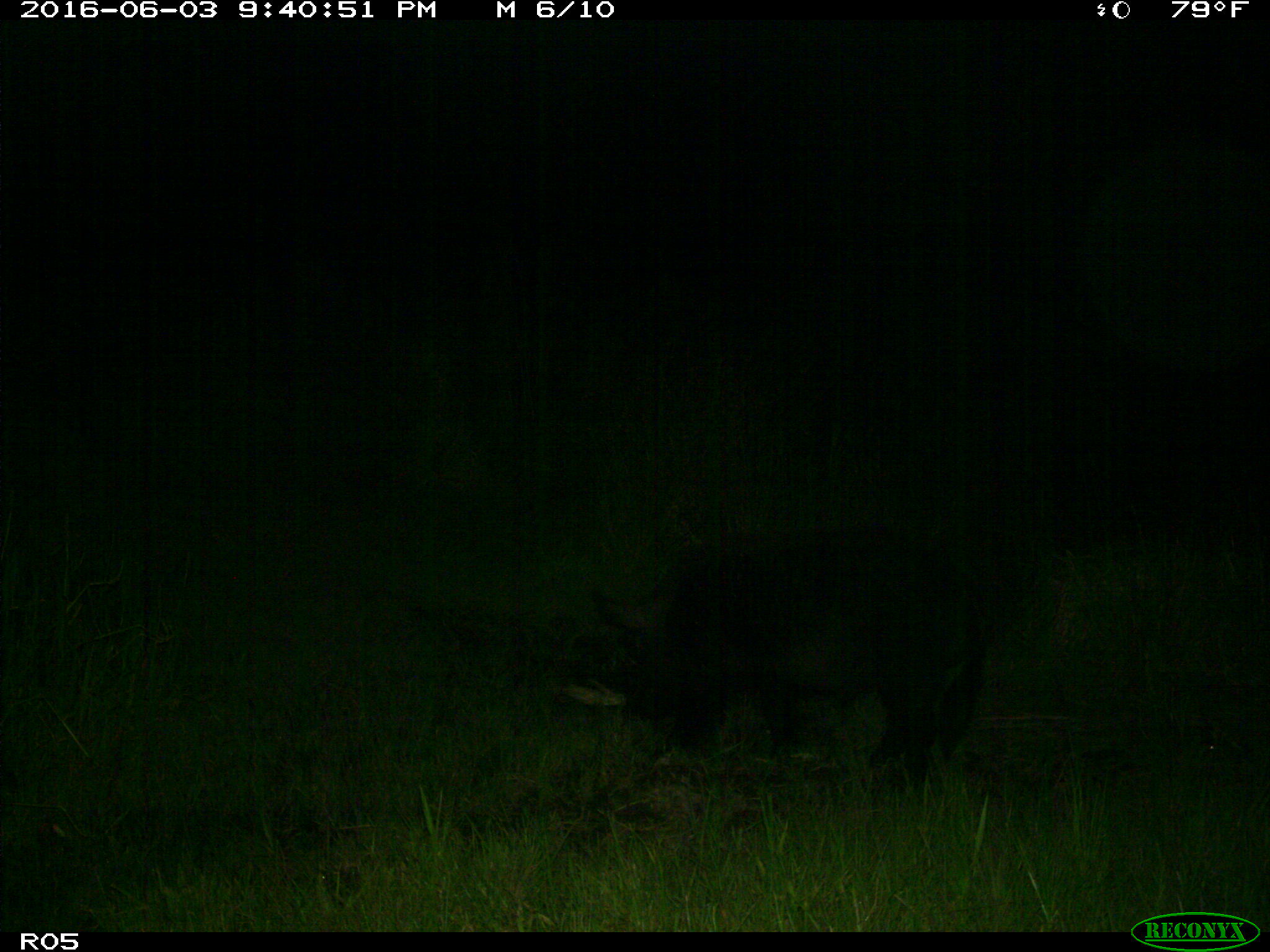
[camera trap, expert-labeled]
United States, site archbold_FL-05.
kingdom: Animalia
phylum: Chordata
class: Mammalia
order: Artiodactyla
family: Suidae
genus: Sus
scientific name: Sus scrofa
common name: wild boar